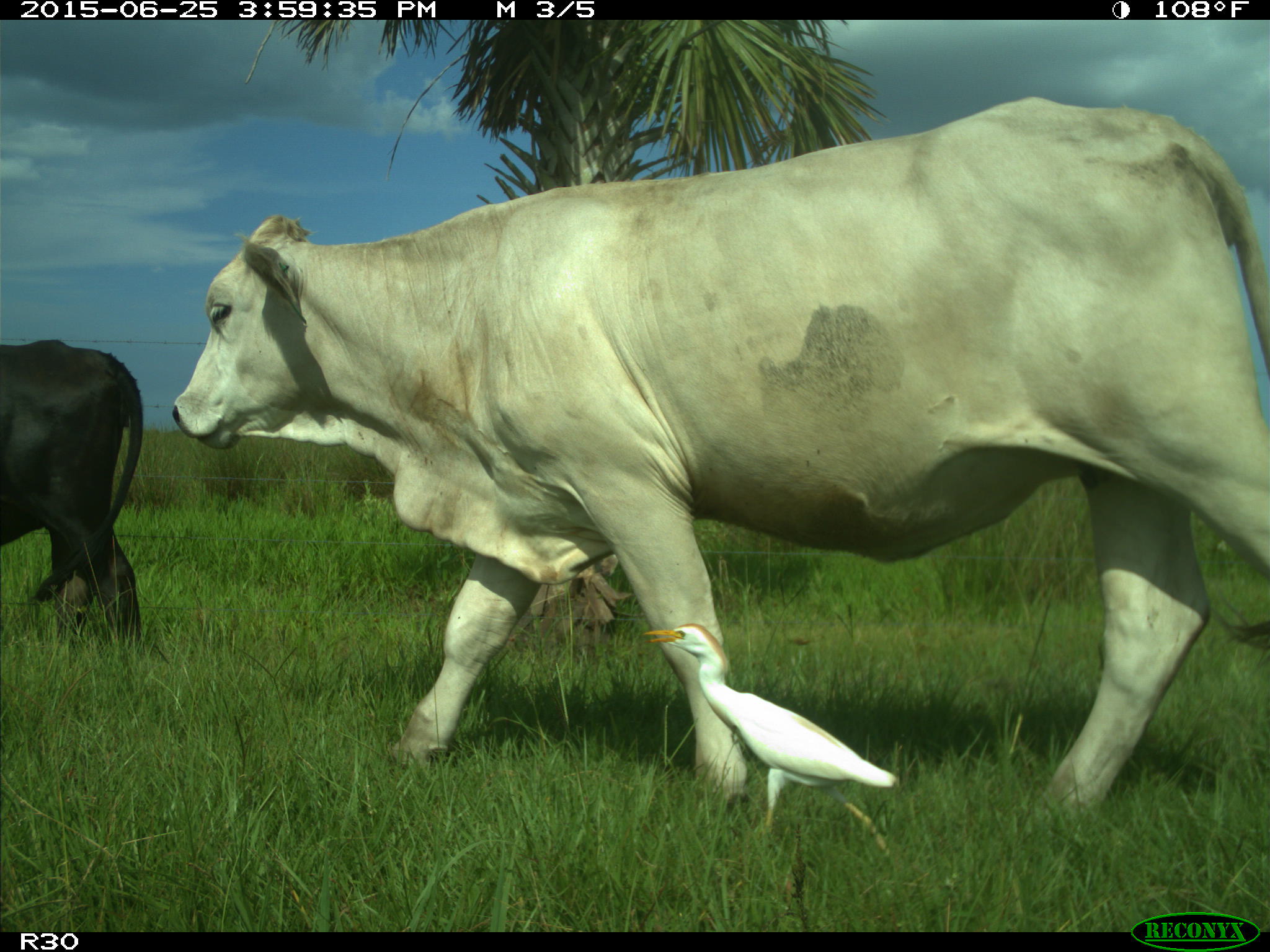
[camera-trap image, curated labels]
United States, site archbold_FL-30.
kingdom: Animalia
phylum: Chordata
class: Mammalia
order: Artiodactyla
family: Bovidae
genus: Bos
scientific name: Bos taurus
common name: domestic cow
Bos taurus (domestic cow).